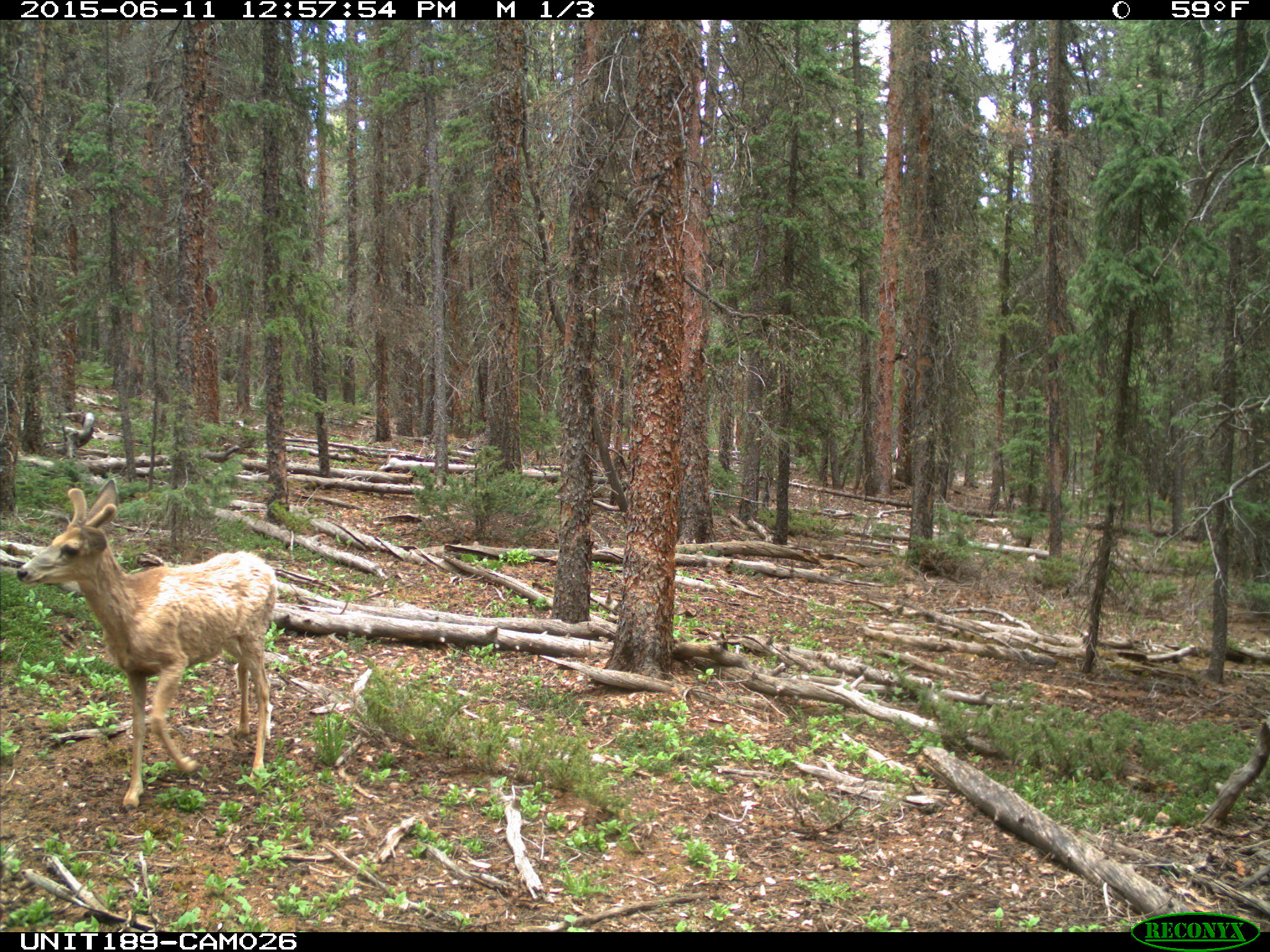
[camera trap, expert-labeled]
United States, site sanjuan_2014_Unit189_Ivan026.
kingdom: Animalia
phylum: Chordata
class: Mammalia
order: Artiodactyla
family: Cervidae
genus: Odocoileus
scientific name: Odocoileus hemionus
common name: mule deer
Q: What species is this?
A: Odocoileus hemionus (mule deer).